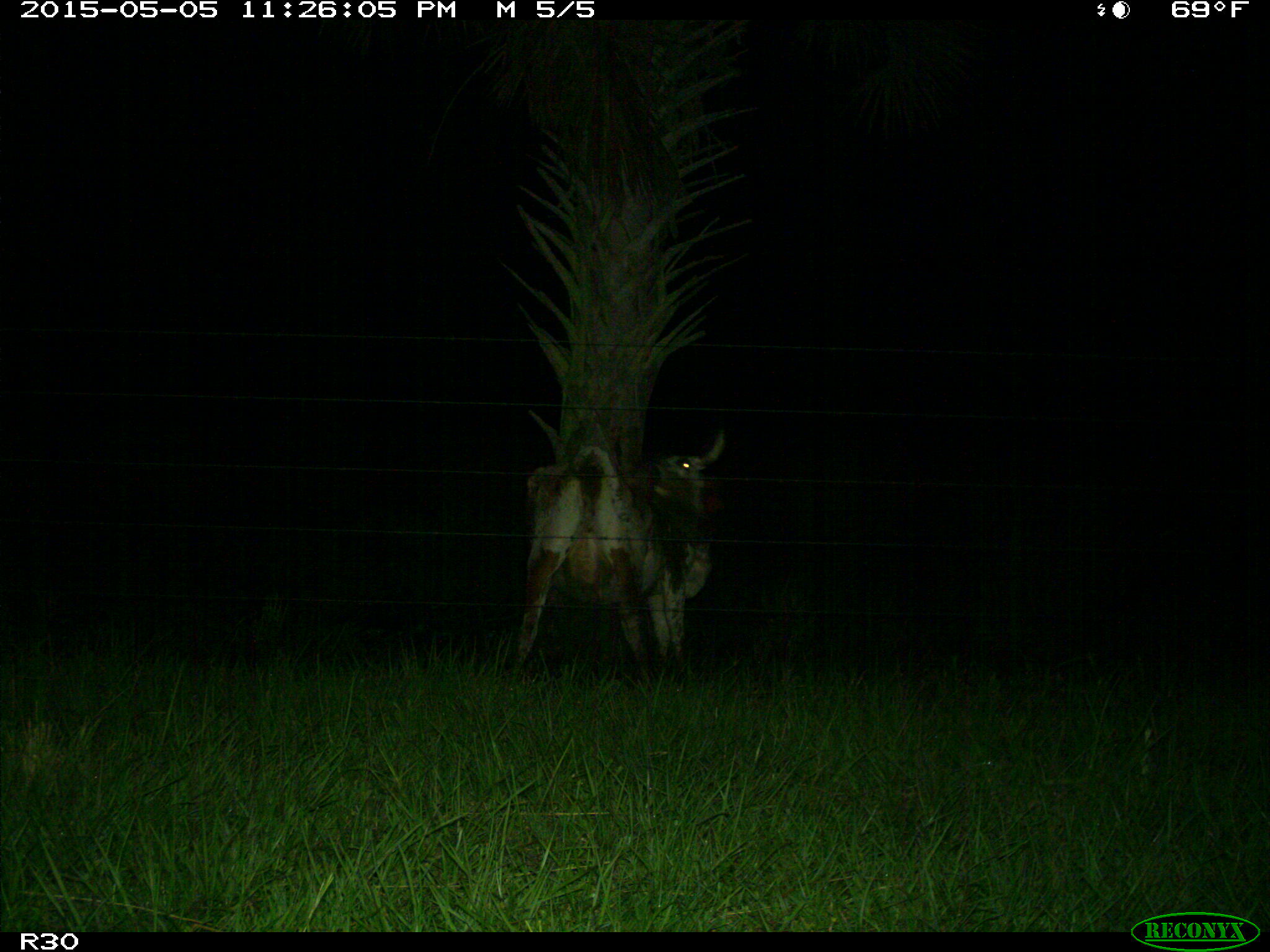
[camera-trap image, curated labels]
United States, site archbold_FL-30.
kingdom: Animalia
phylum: Chordata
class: Mammalia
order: Artiodactyla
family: Bovidae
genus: Bos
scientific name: Bos taurus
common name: domestic cow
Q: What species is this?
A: Bos taurus (domestic cow).